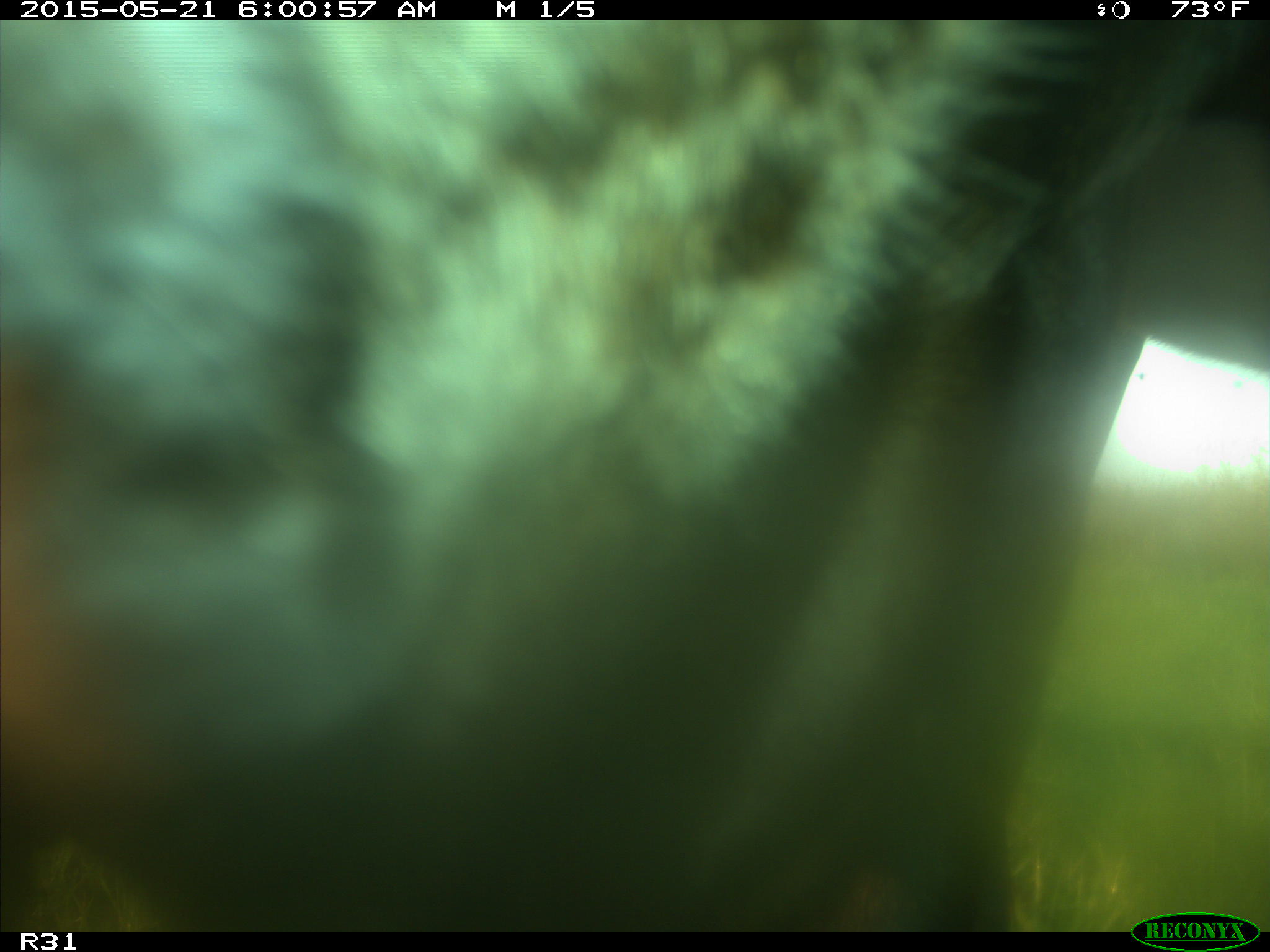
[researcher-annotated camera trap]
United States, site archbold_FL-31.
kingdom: Animalia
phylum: Chordata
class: Mammalia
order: Artiodactyla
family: Bovidae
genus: Bos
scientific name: Bos taurus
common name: domestic cow